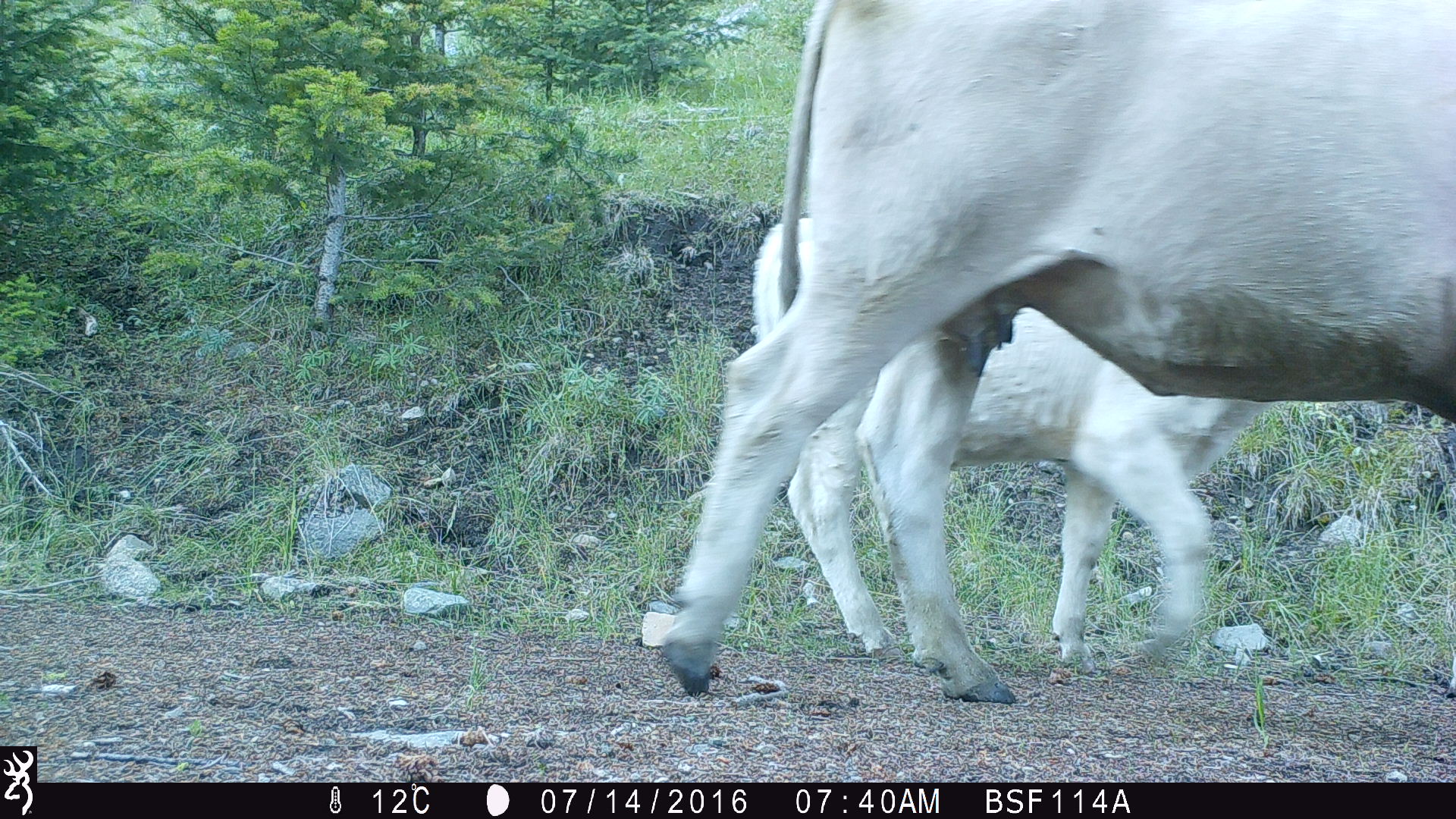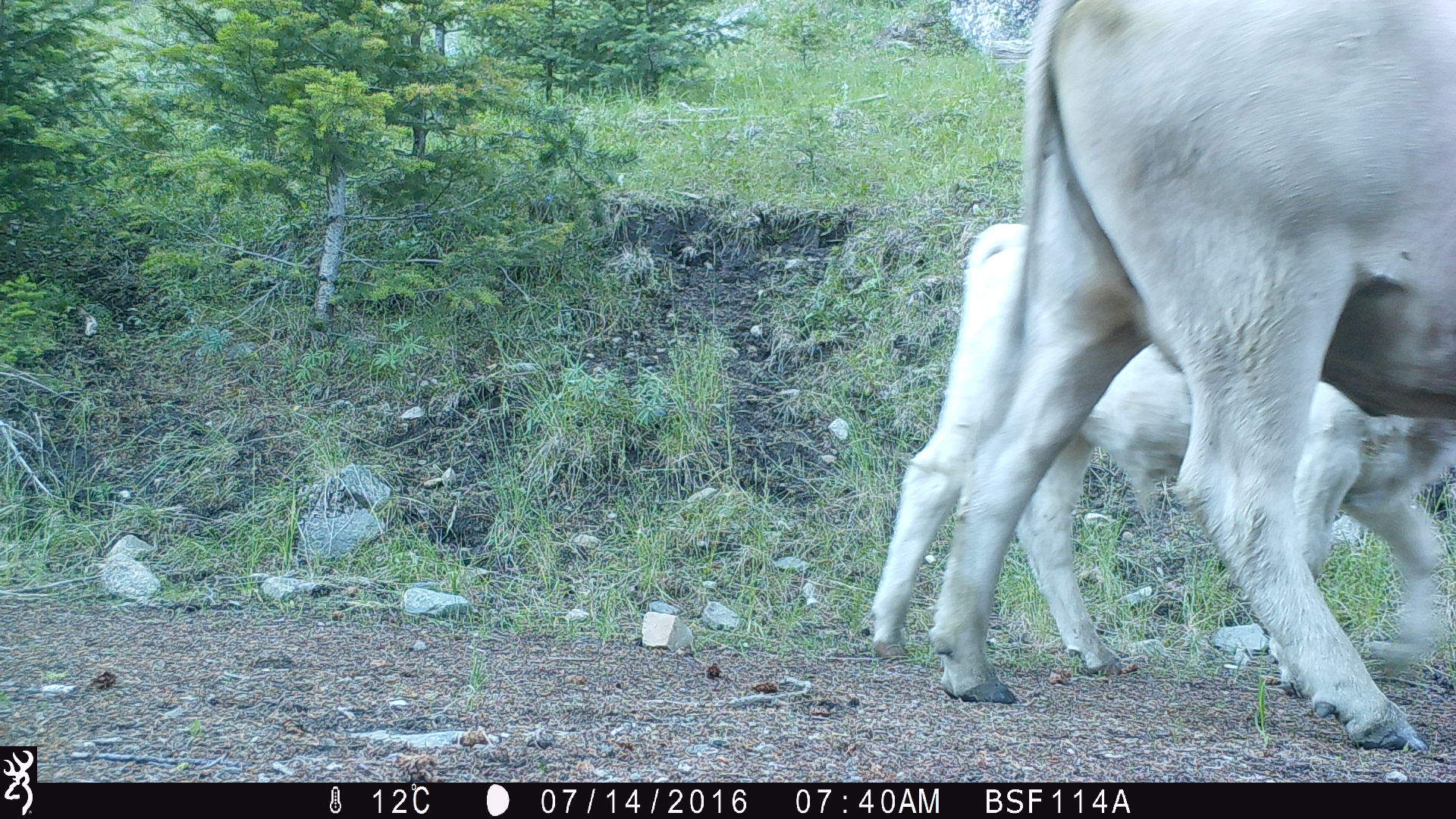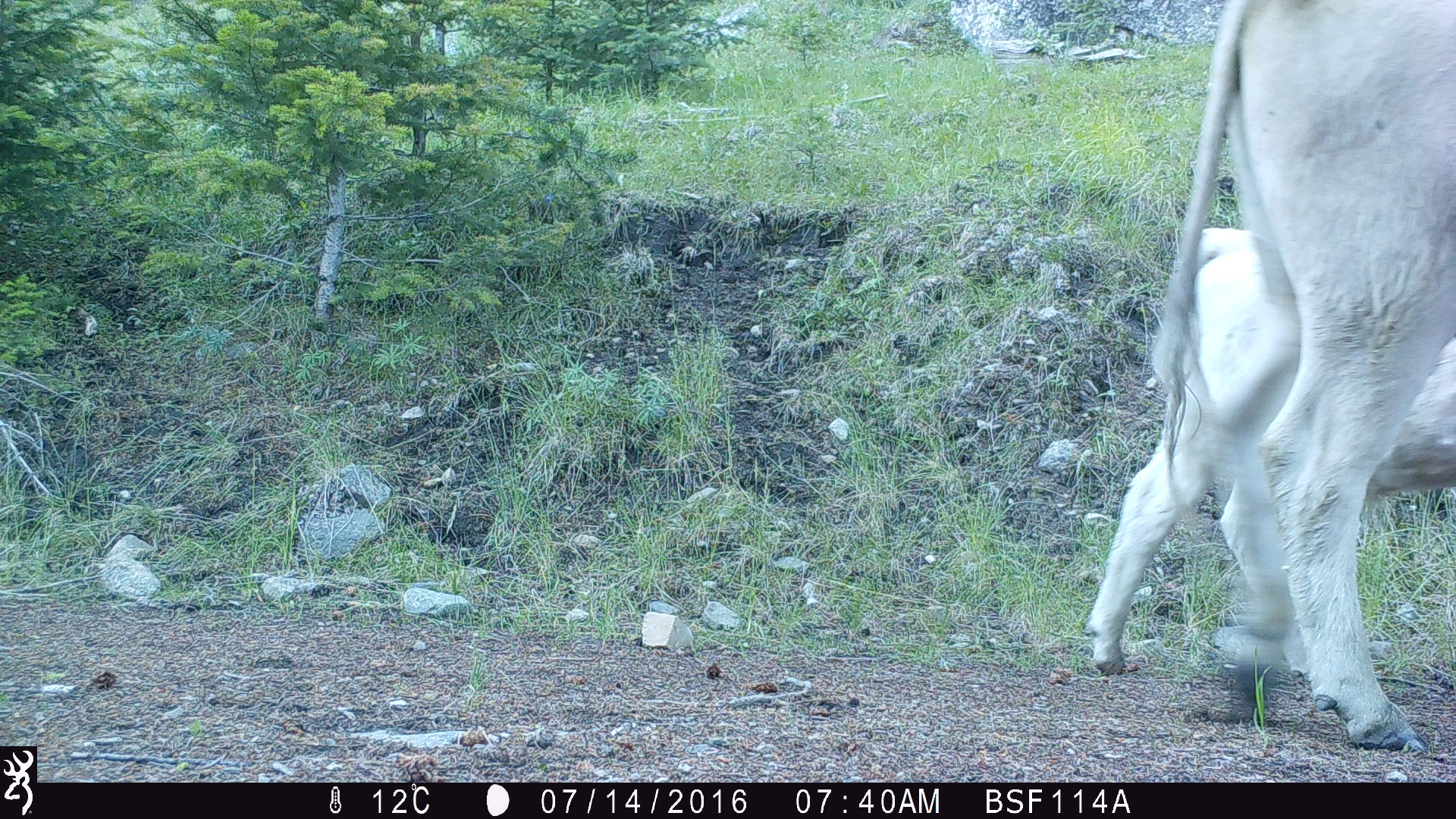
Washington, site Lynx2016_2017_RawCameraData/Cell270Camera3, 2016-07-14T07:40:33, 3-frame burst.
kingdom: Animalia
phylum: Chordata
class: Mammalia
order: Artiodactyla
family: Bovidae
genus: Bos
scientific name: Bos taurus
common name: domestic cattle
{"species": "domestic cattle (Bos taurus)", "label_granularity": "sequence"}